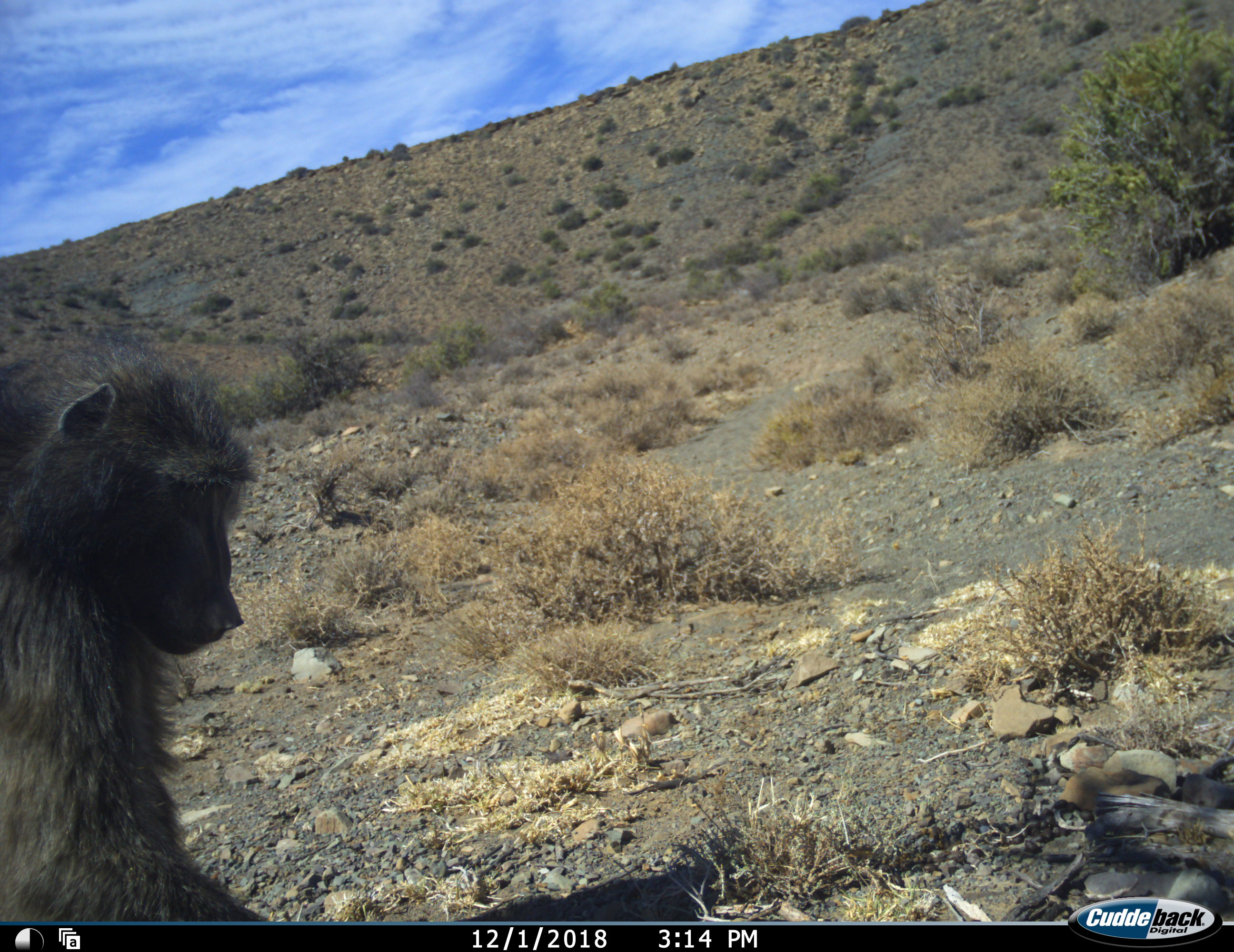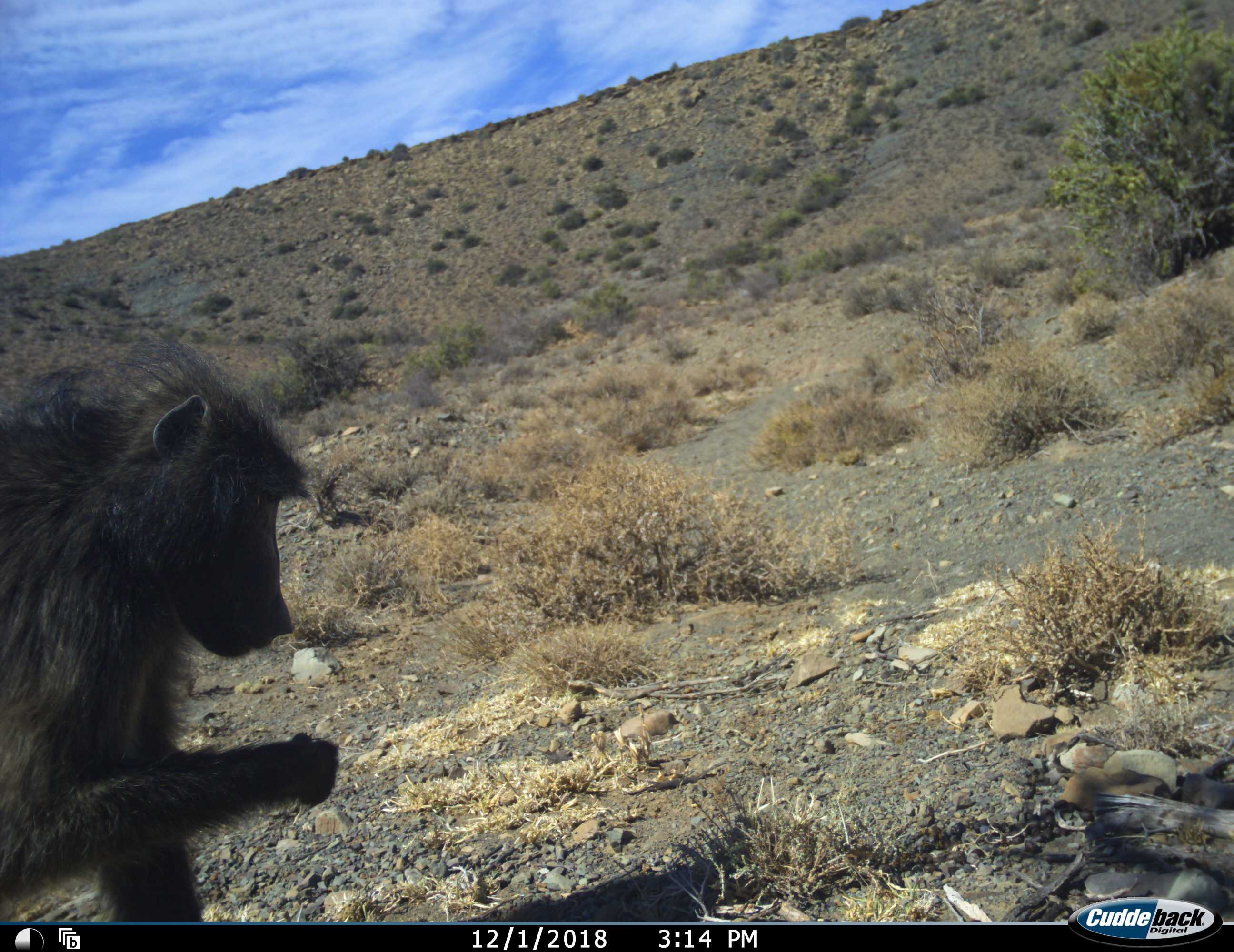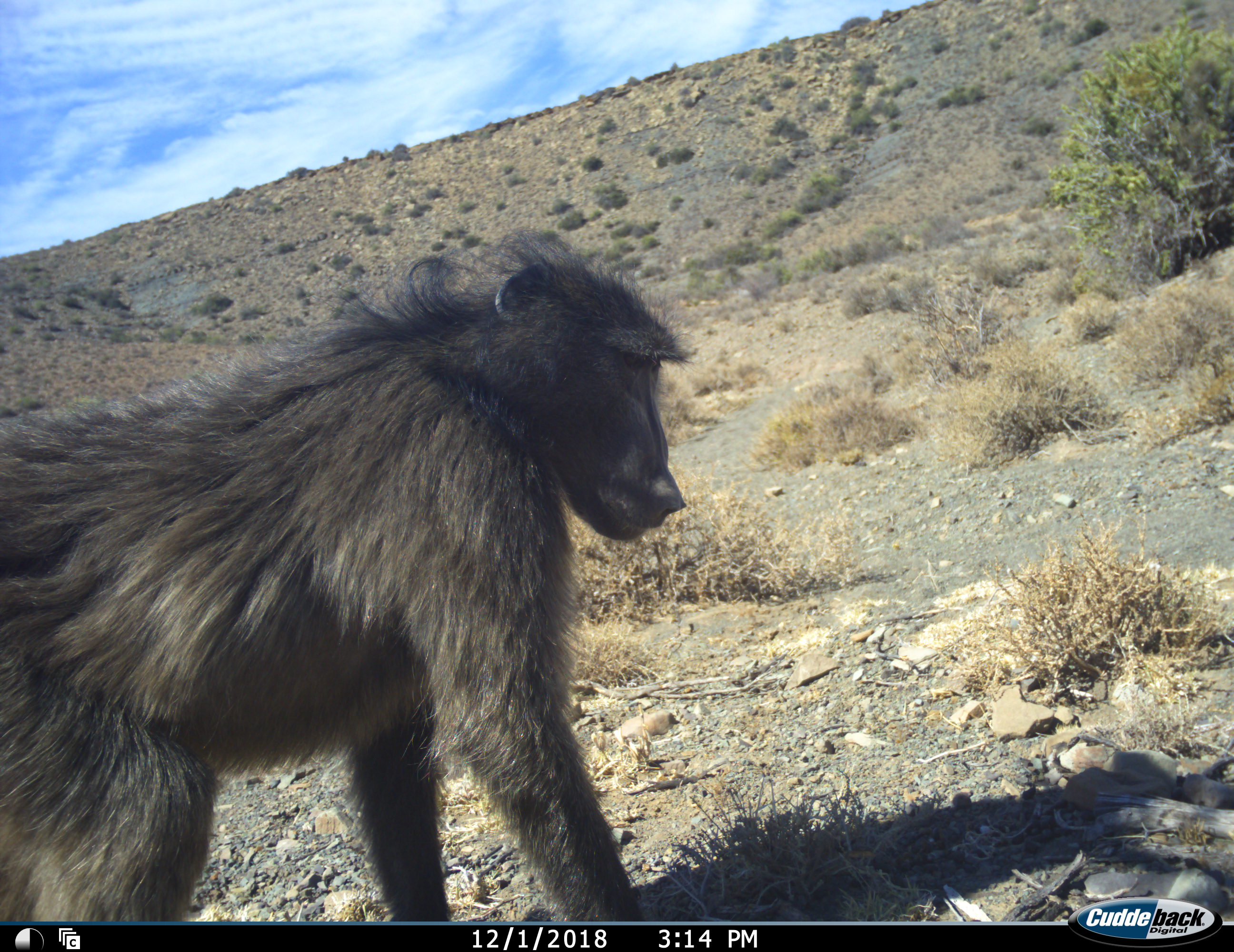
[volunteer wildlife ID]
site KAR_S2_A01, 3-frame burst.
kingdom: Animalia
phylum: Chordata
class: Mammalia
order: Primates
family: Cercopithecidae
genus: Papio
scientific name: Papio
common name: baboon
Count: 1.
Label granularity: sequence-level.